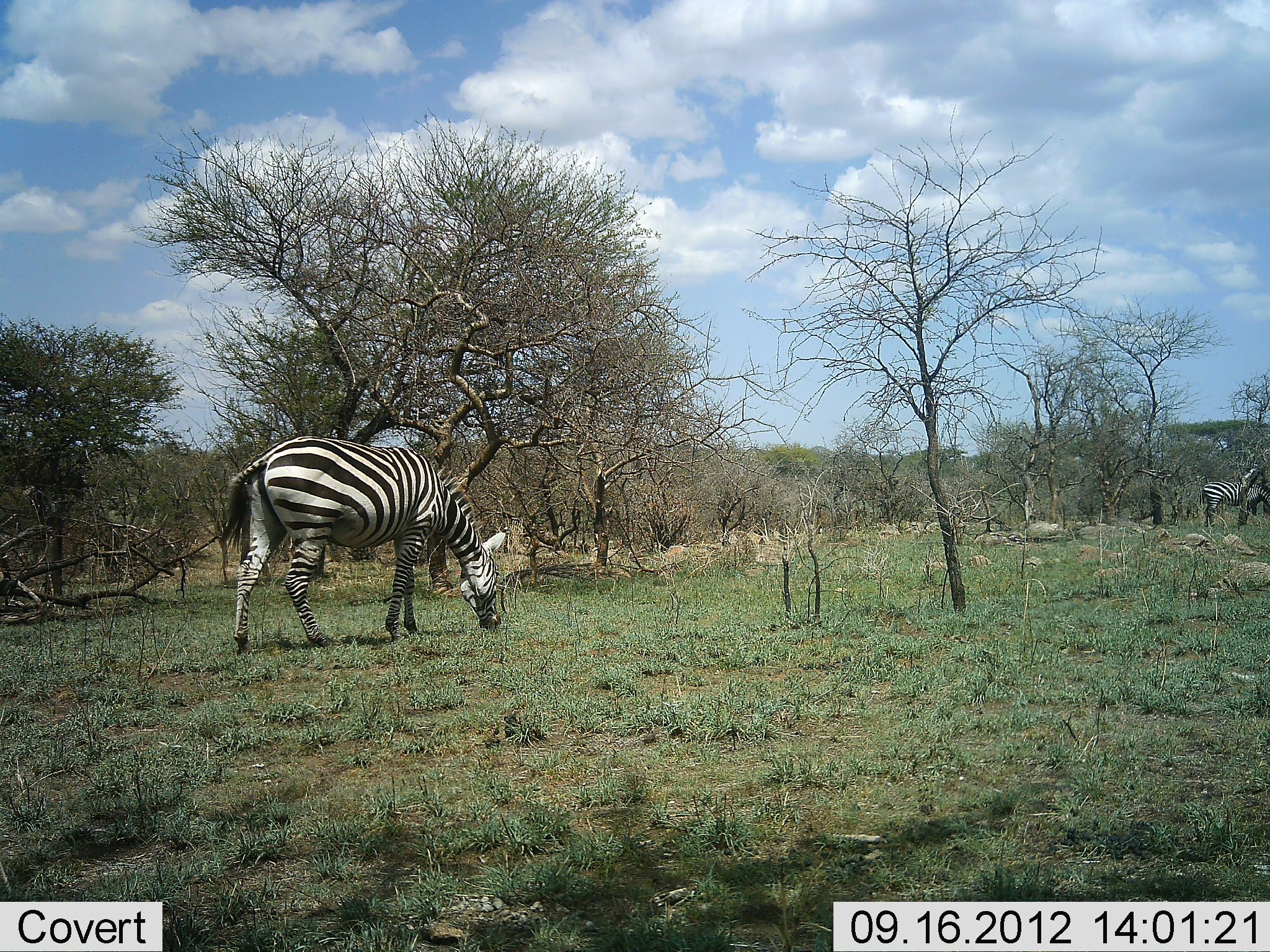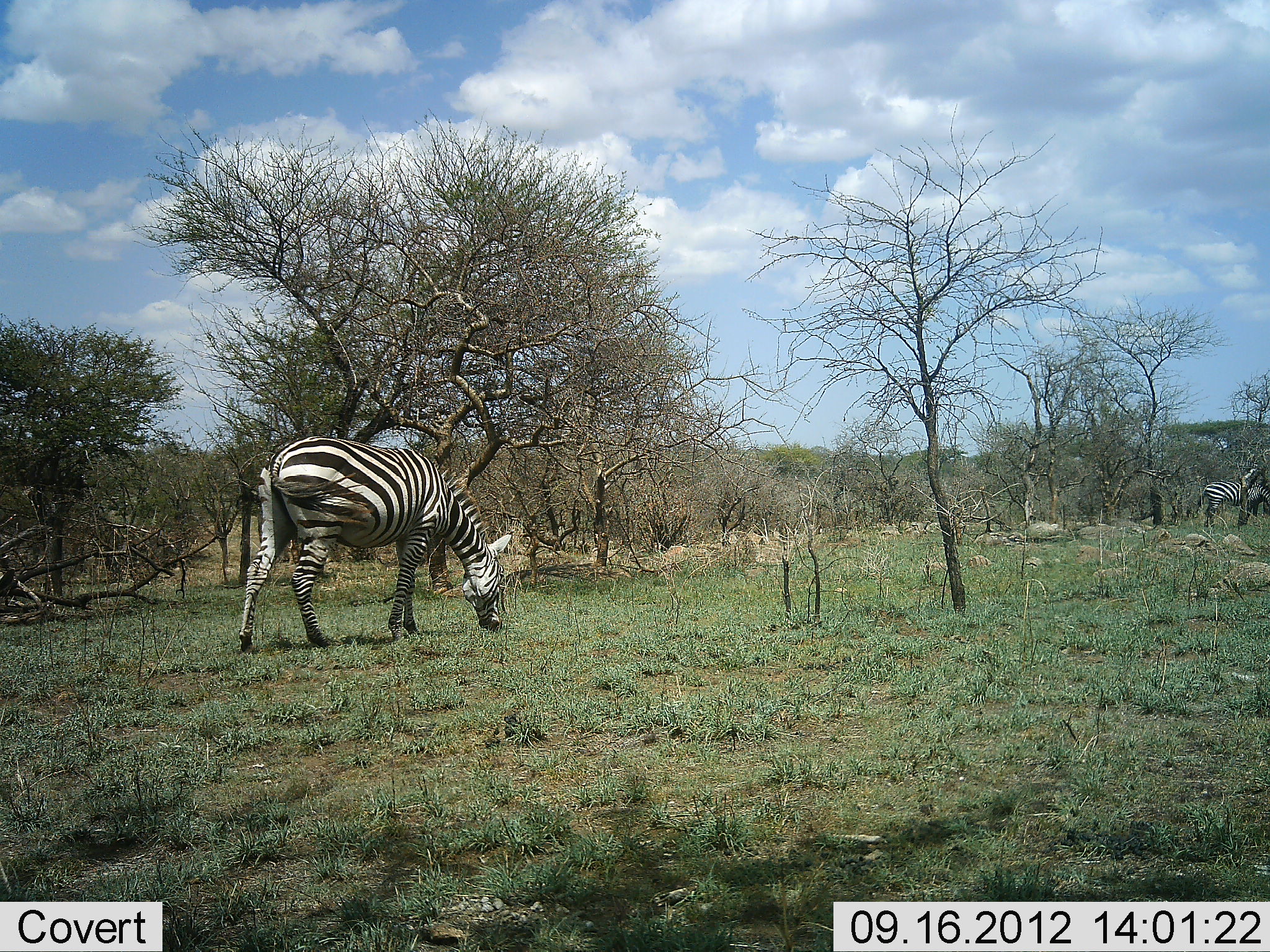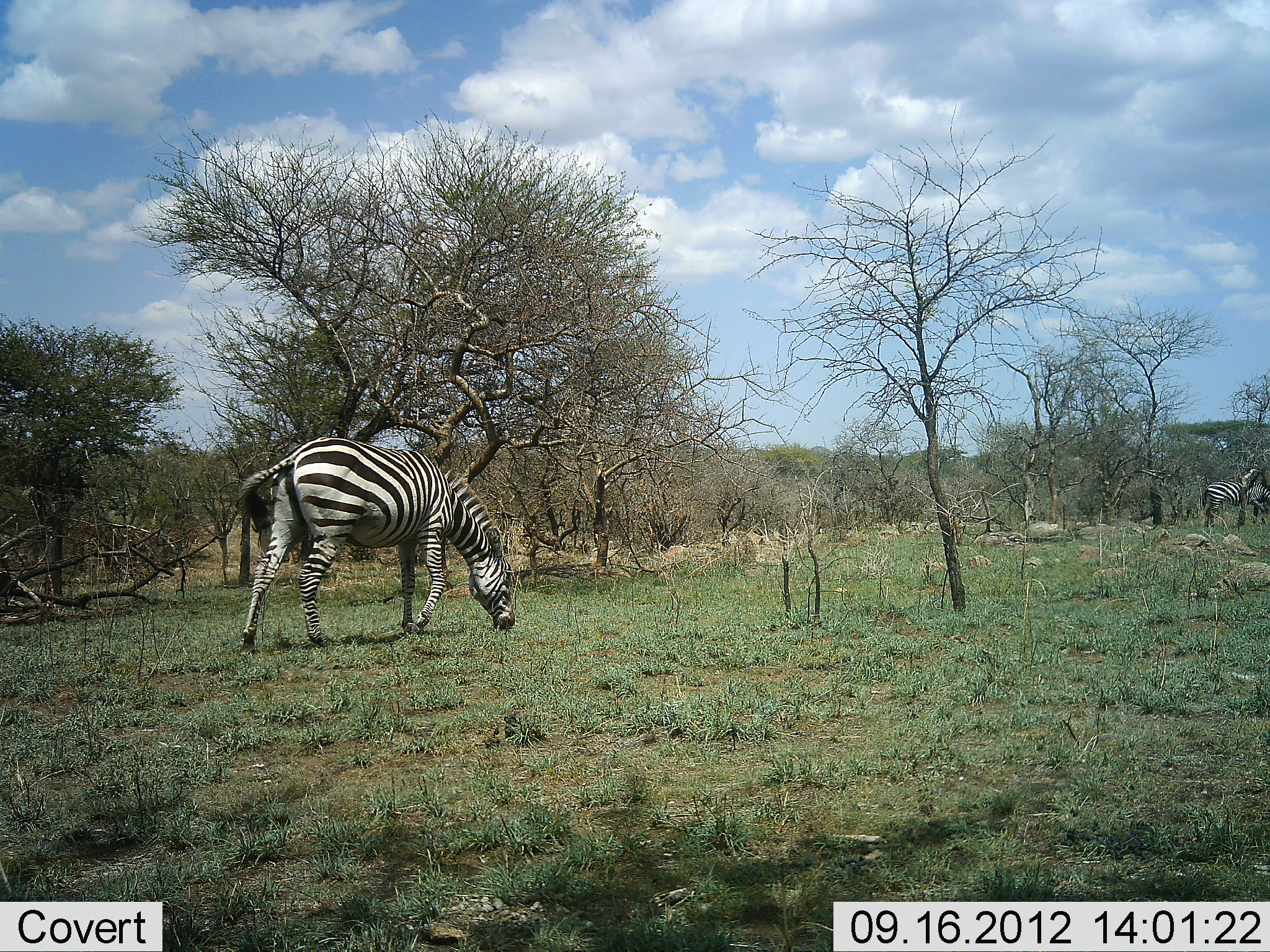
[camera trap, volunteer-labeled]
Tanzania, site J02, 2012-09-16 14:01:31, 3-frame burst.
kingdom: Animalia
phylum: Chordata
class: Mammalia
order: Perissodactyla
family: Equidae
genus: Equus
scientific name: Equus quagga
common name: plains zebra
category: zebra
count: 2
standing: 40%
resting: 0%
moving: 0%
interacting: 0%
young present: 0%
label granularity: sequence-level